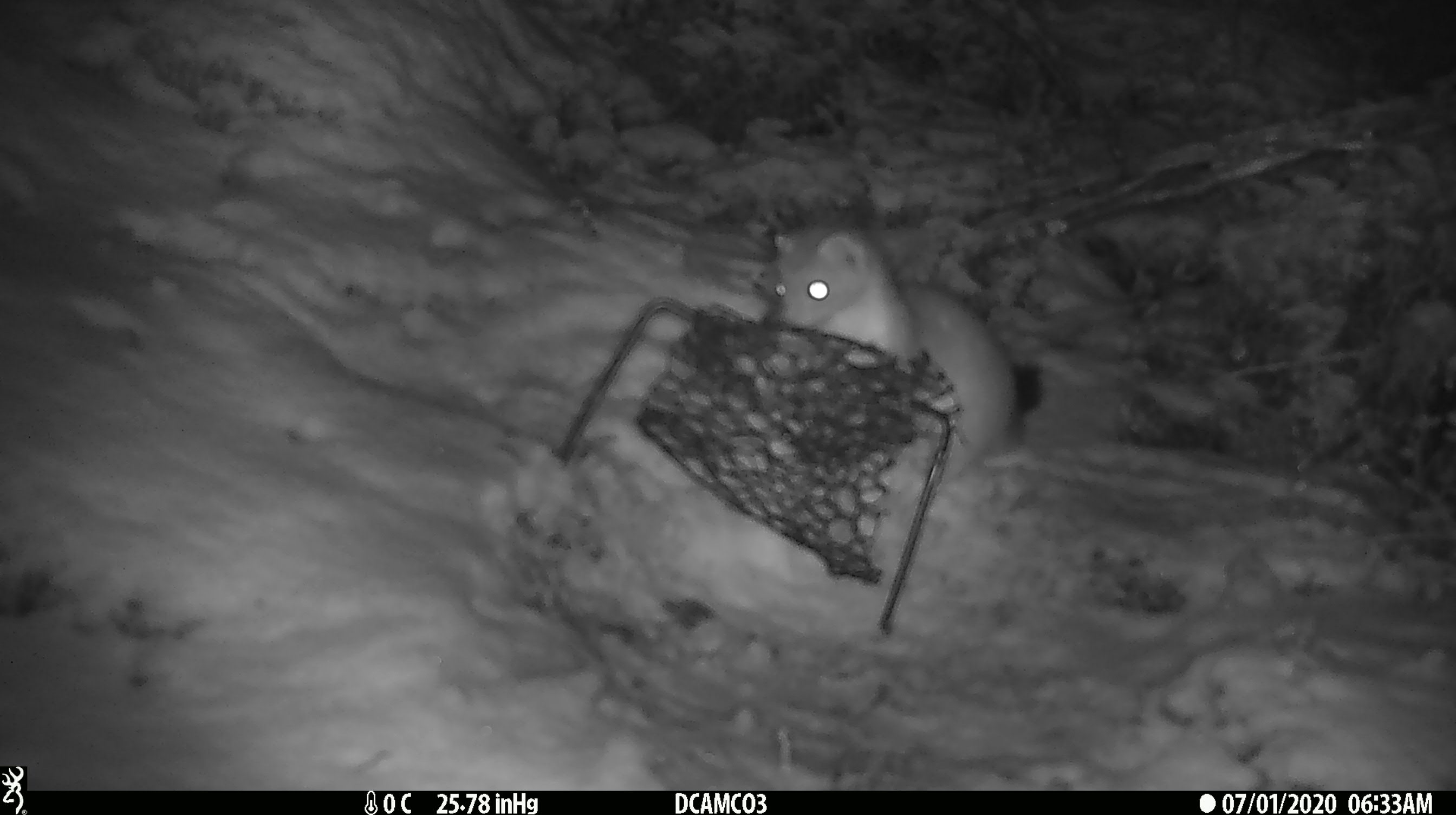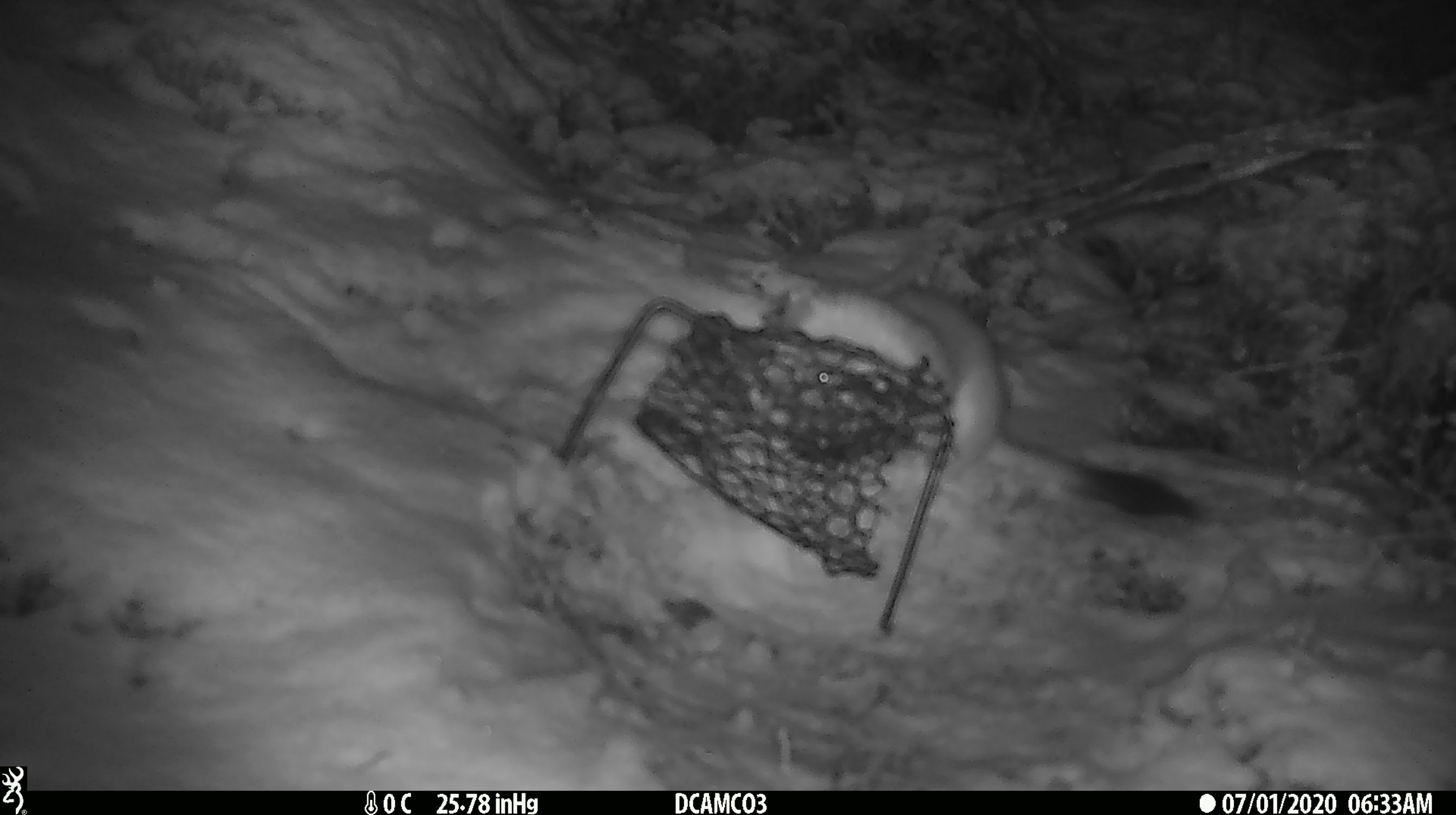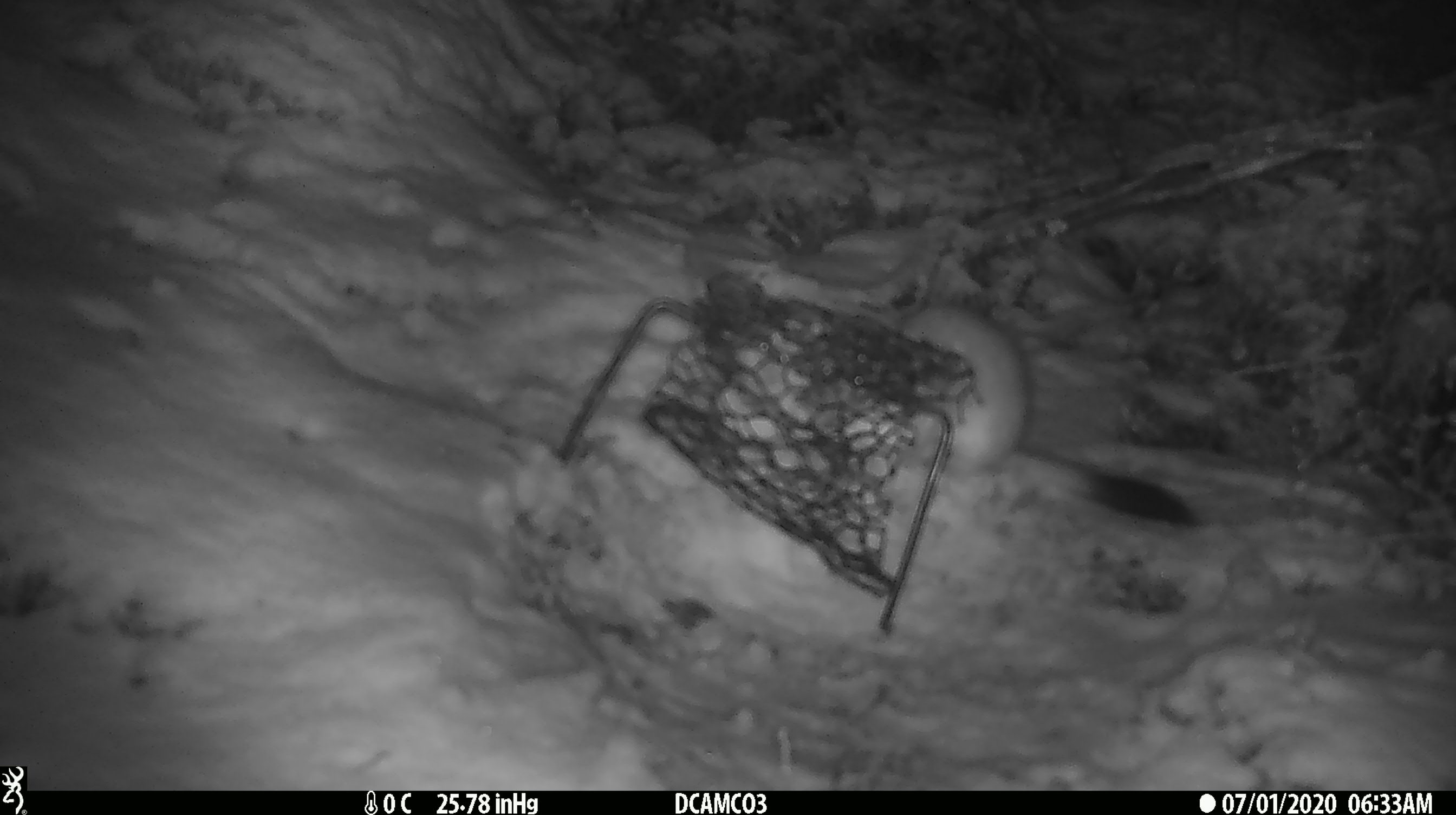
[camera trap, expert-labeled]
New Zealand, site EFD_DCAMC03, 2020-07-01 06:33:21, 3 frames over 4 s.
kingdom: Animalia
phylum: Chordata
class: Mammalia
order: Carnivora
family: Mustelidae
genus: Mustela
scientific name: Mustela erminea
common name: stoat